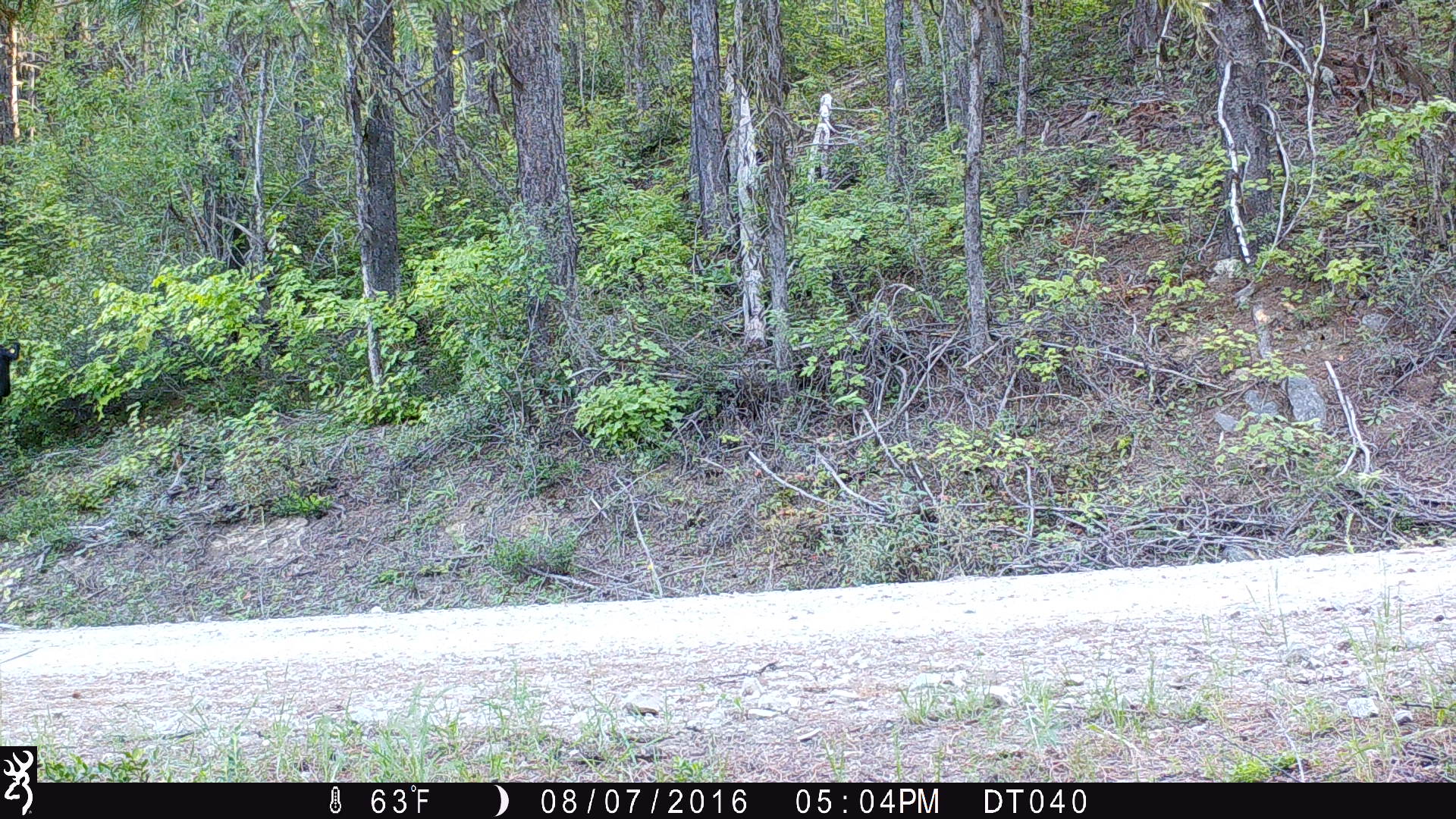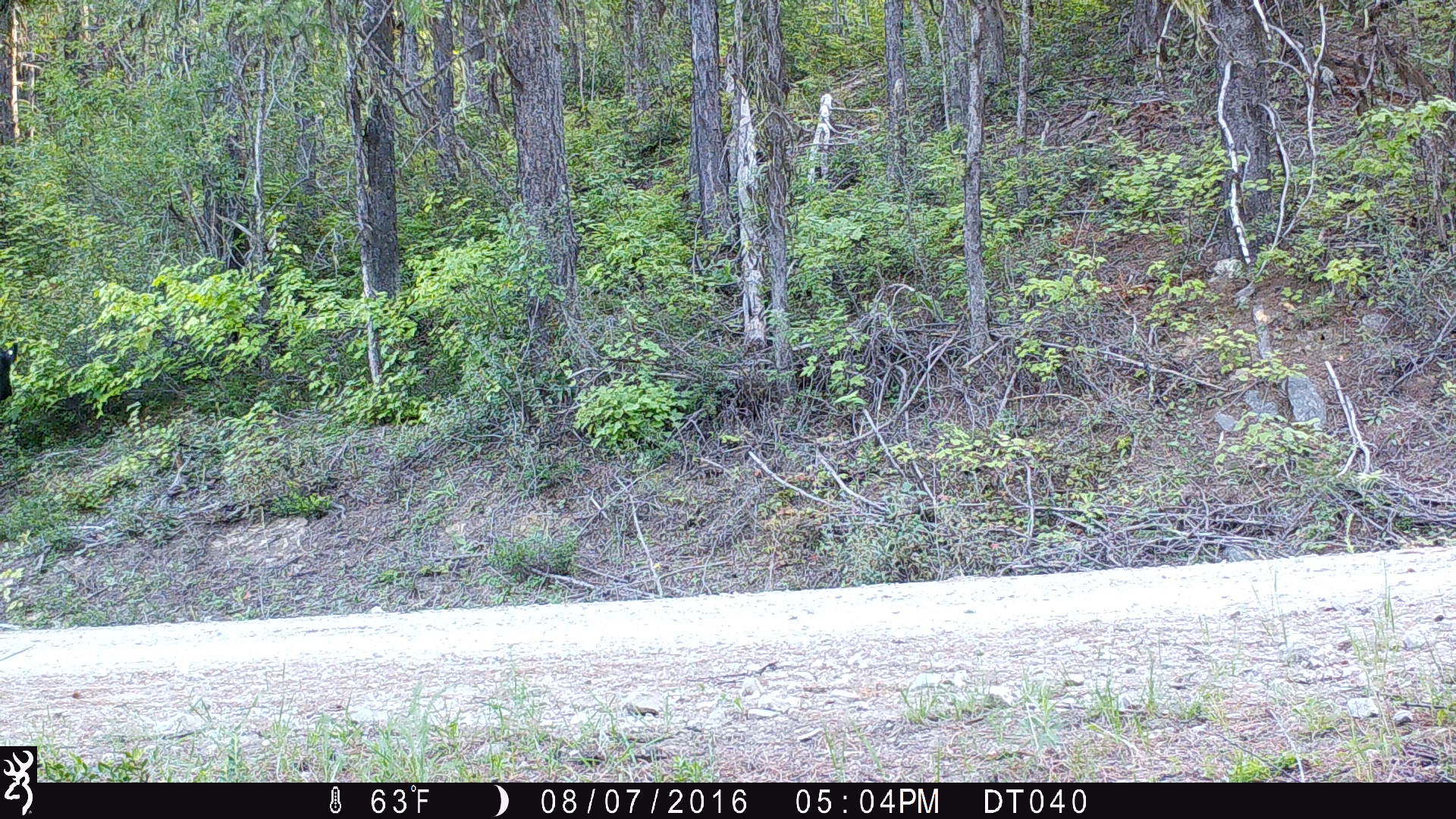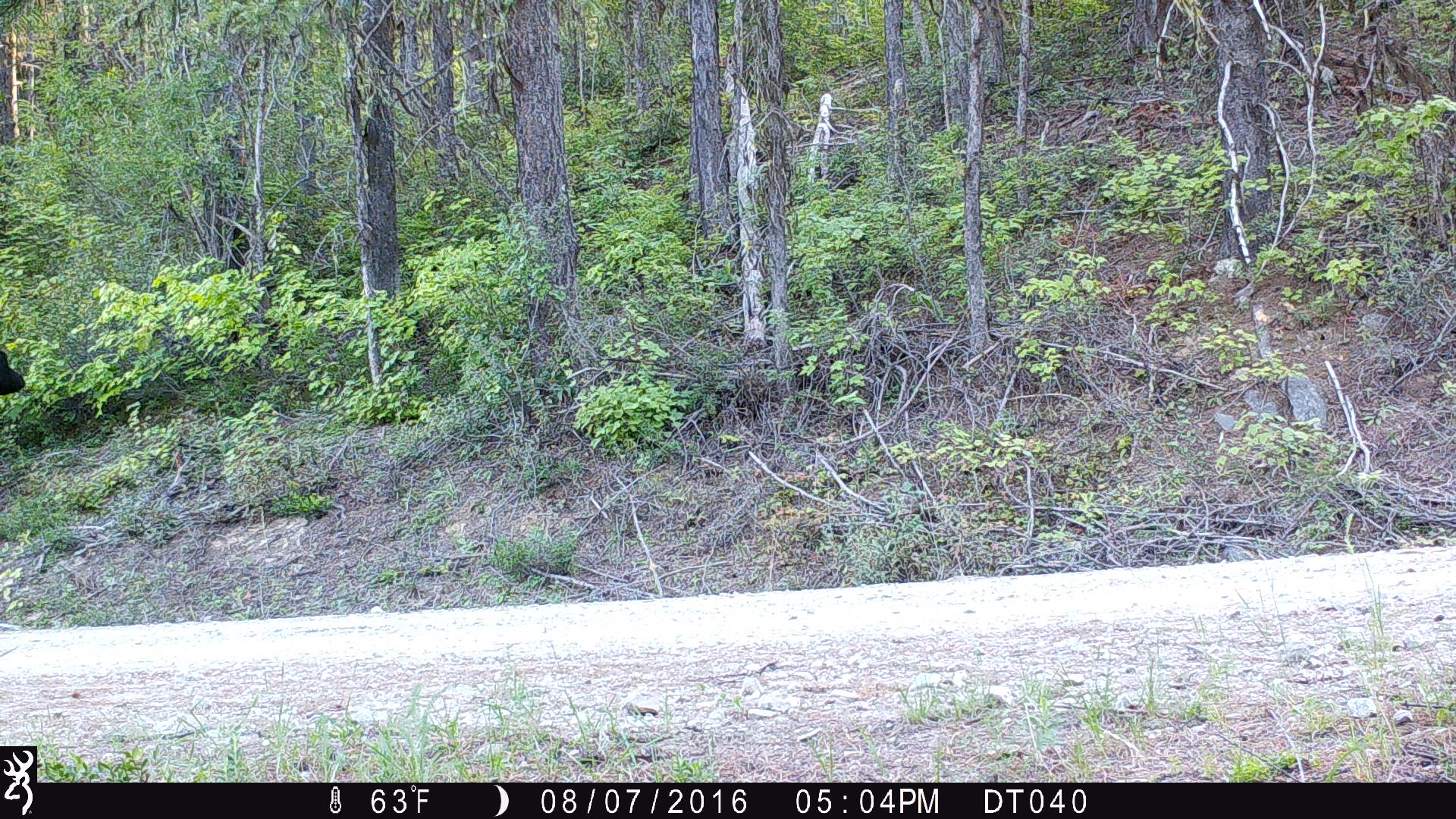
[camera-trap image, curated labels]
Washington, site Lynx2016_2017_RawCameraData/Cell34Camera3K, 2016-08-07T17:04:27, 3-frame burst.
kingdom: Animalia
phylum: Chordata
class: Mammalia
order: Artiodactyla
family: Bovidae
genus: Bos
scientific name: Bos taurus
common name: domestic cattle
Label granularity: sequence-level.